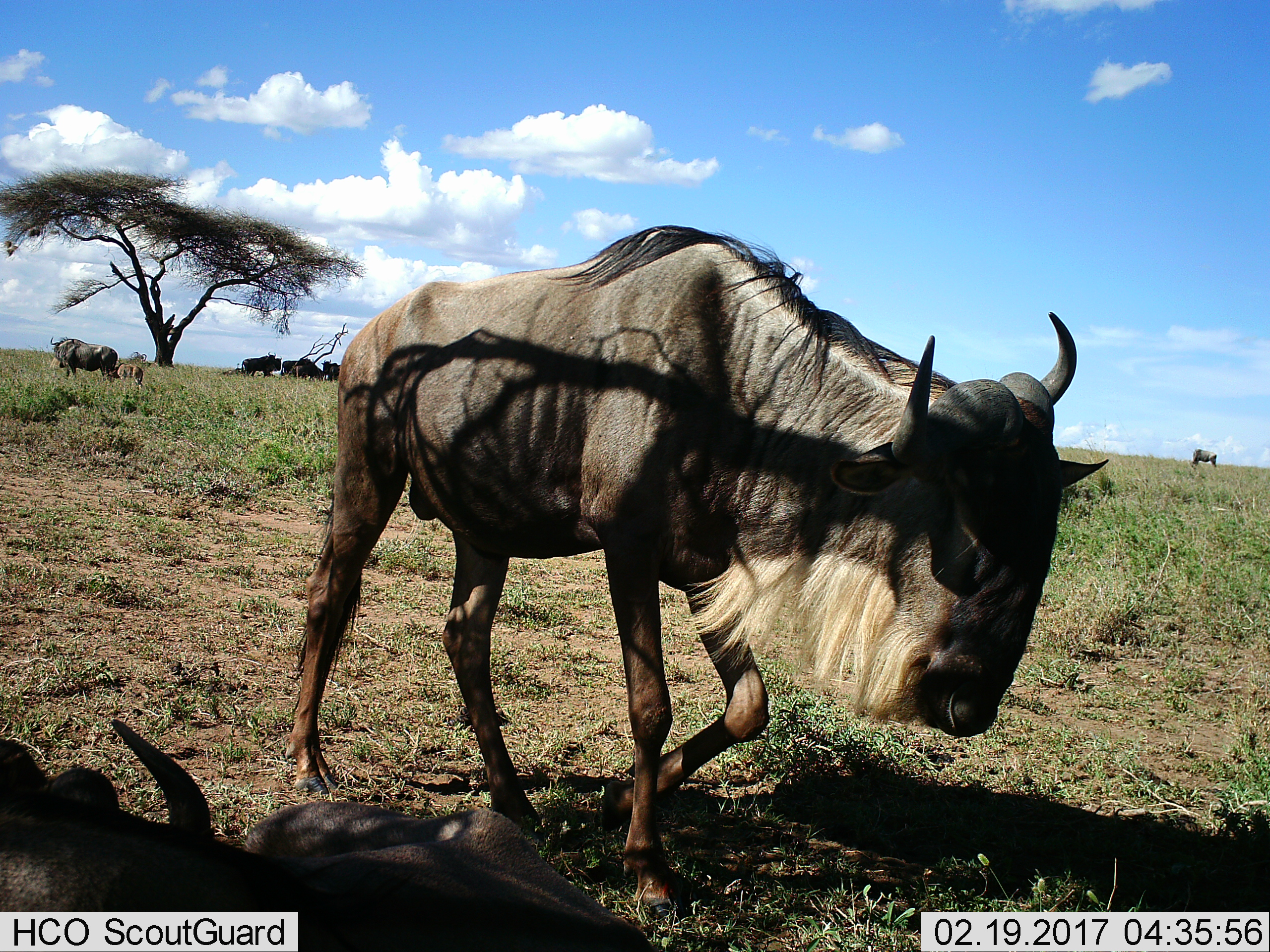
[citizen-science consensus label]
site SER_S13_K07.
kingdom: Animalia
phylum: Chordata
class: Mammalia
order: Artiodactyla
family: Bovidae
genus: Connochaetes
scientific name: Connochaetes taurinus taurinus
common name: blue wildebeest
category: wildebeestblue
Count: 11-50.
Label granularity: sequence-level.